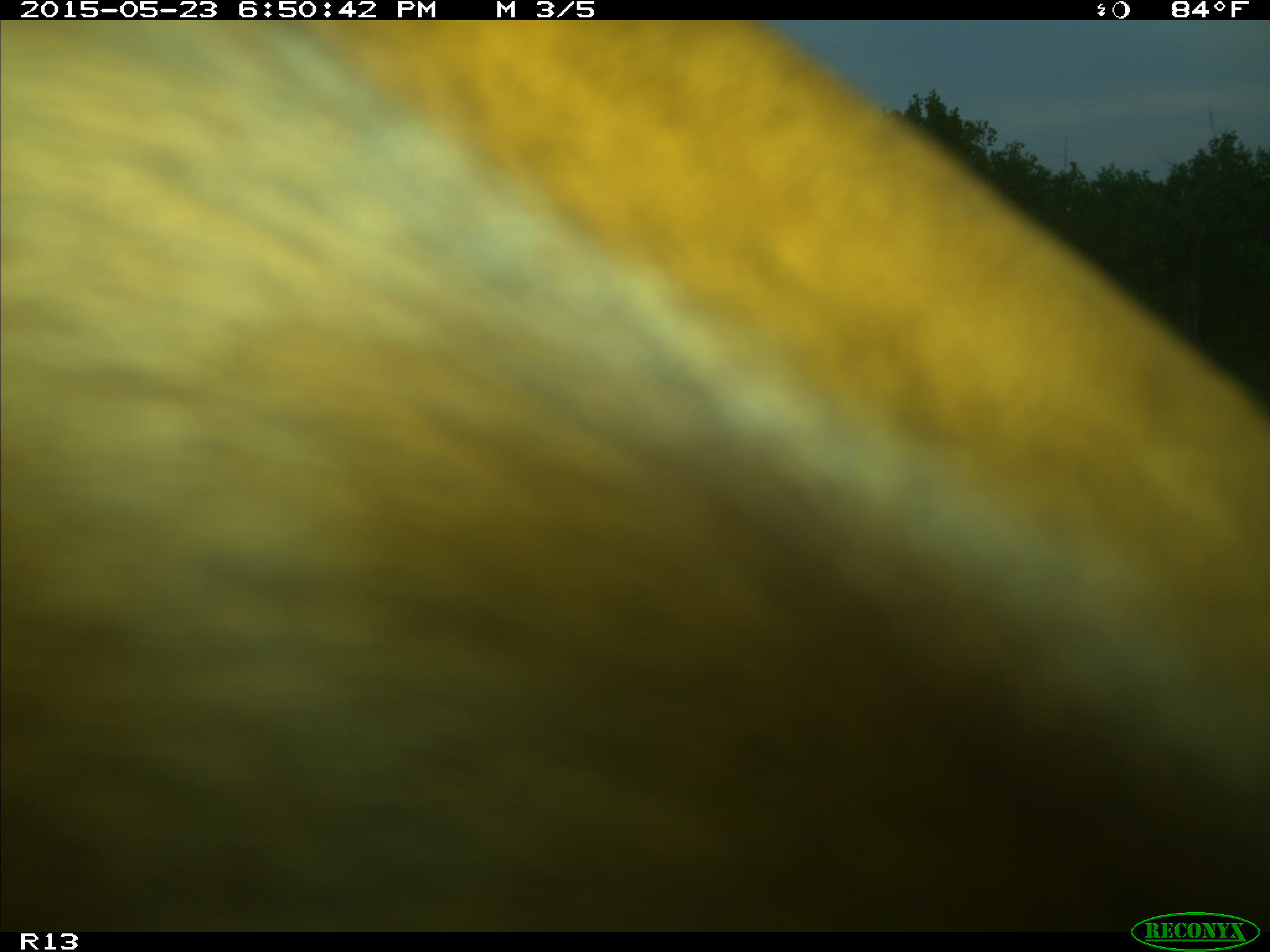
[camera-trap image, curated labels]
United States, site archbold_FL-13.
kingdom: Animalia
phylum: Chordata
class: Mammalia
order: Artiodactyla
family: Bovidae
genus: Bos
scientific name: Bos taurus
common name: domestic cow